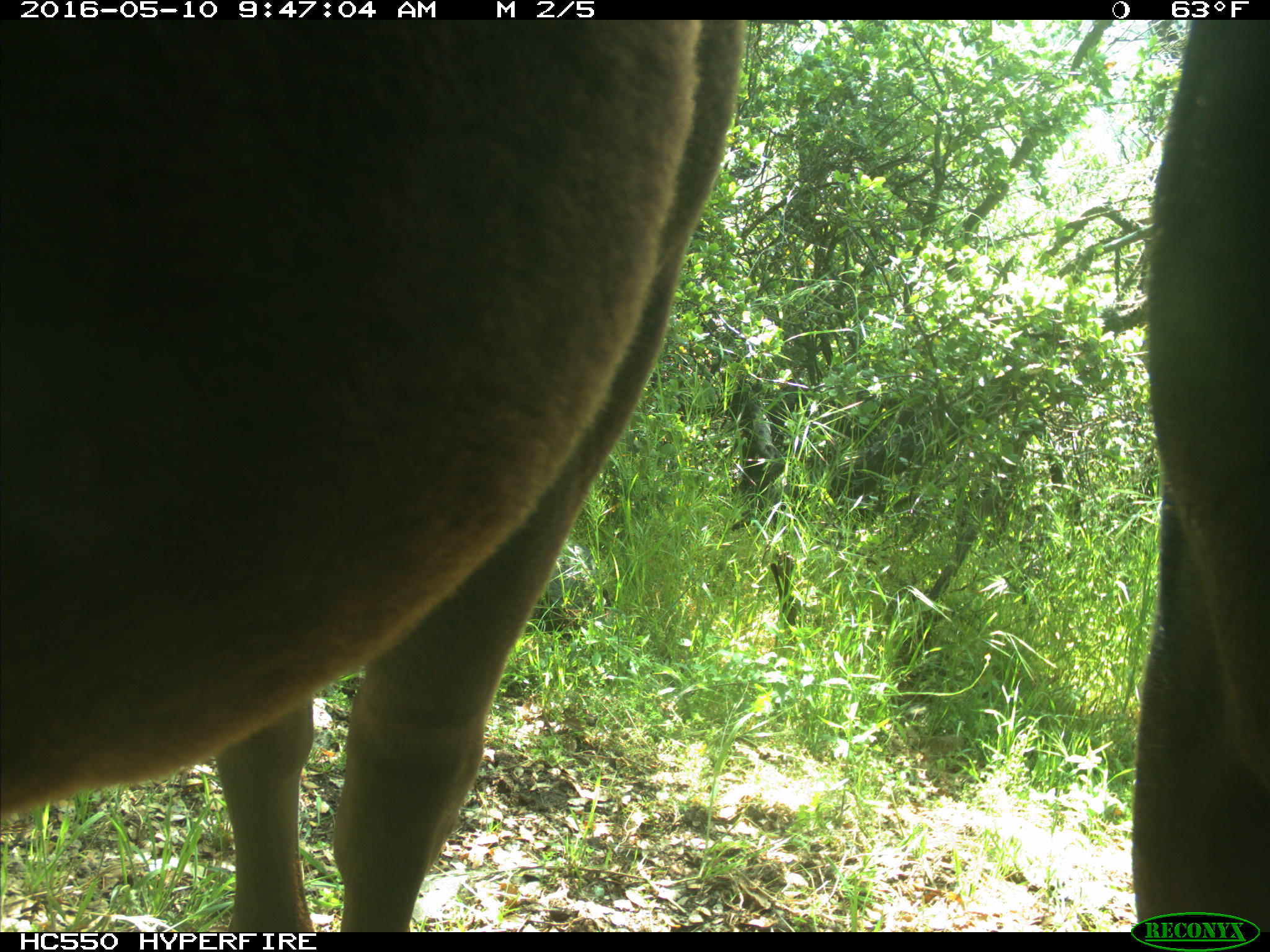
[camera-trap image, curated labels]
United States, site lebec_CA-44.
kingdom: Animalia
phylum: Chordata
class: Mammalia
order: Artiodactyla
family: Bovidae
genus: Bos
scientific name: Bos taurus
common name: domestic cow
Bos taurus (domestic cow).